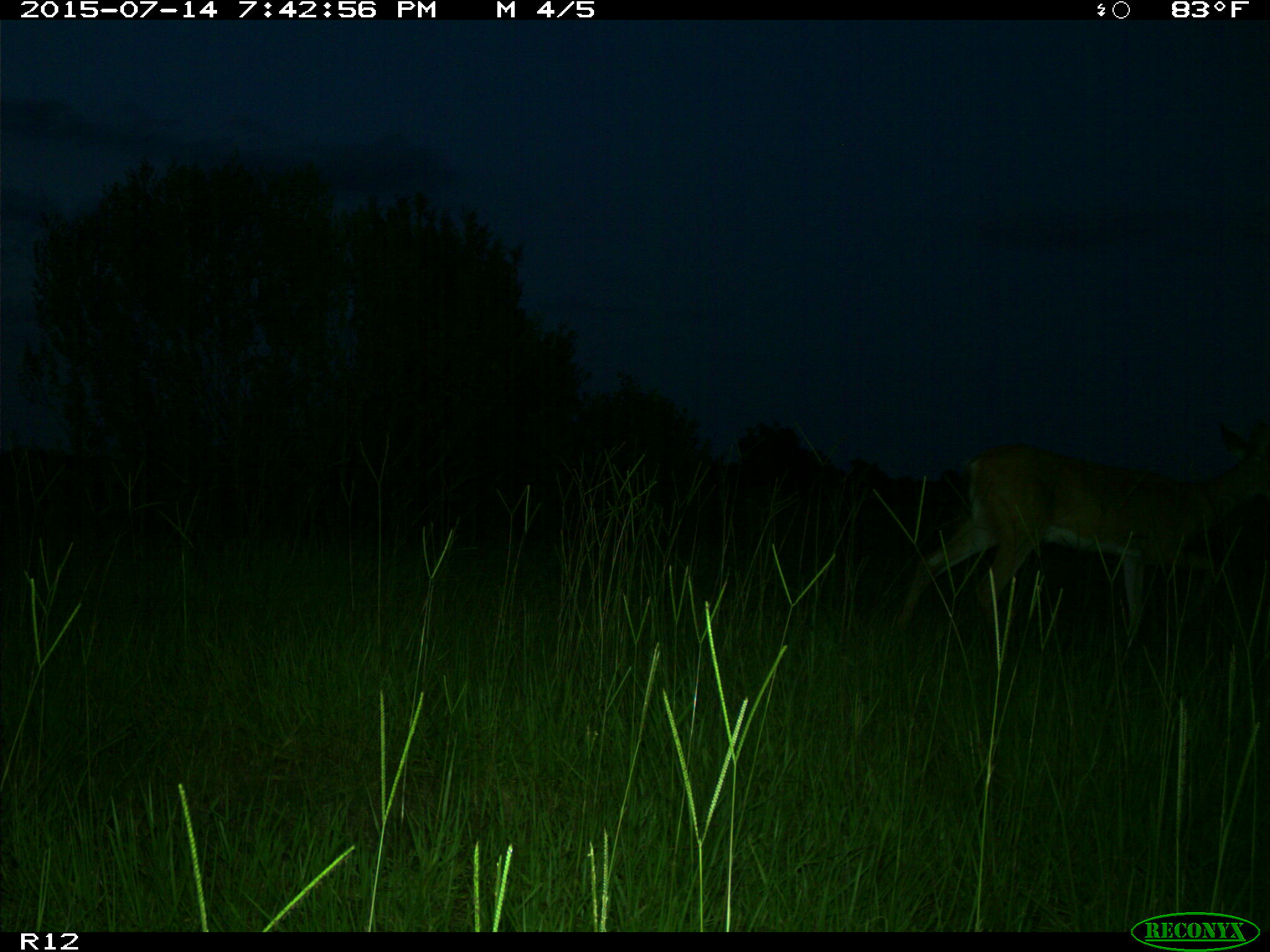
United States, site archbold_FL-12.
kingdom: Animalia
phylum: Chordata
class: Mammalia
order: Artiodactyla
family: Cervidae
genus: Odocoileus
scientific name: Odocoileus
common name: deer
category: unidentified deer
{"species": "unidentified deer (deer) (Odocoileus)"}